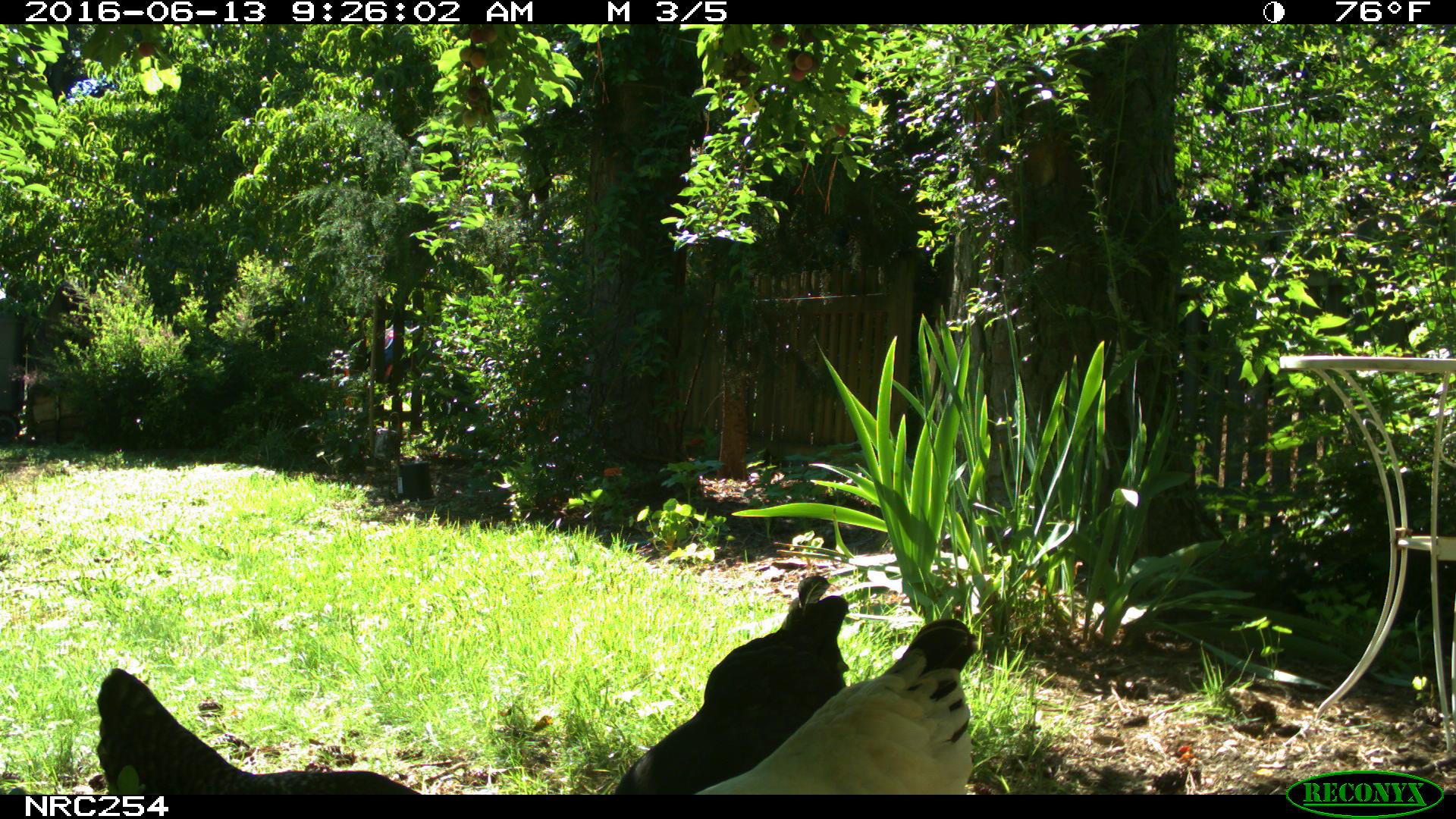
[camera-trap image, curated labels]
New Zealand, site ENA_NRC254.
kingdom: Animalia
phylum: Chordata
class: Aves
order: Galliformes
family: Phasianidae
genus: Gallus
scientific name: Gallus gallus domesticus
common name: chicken